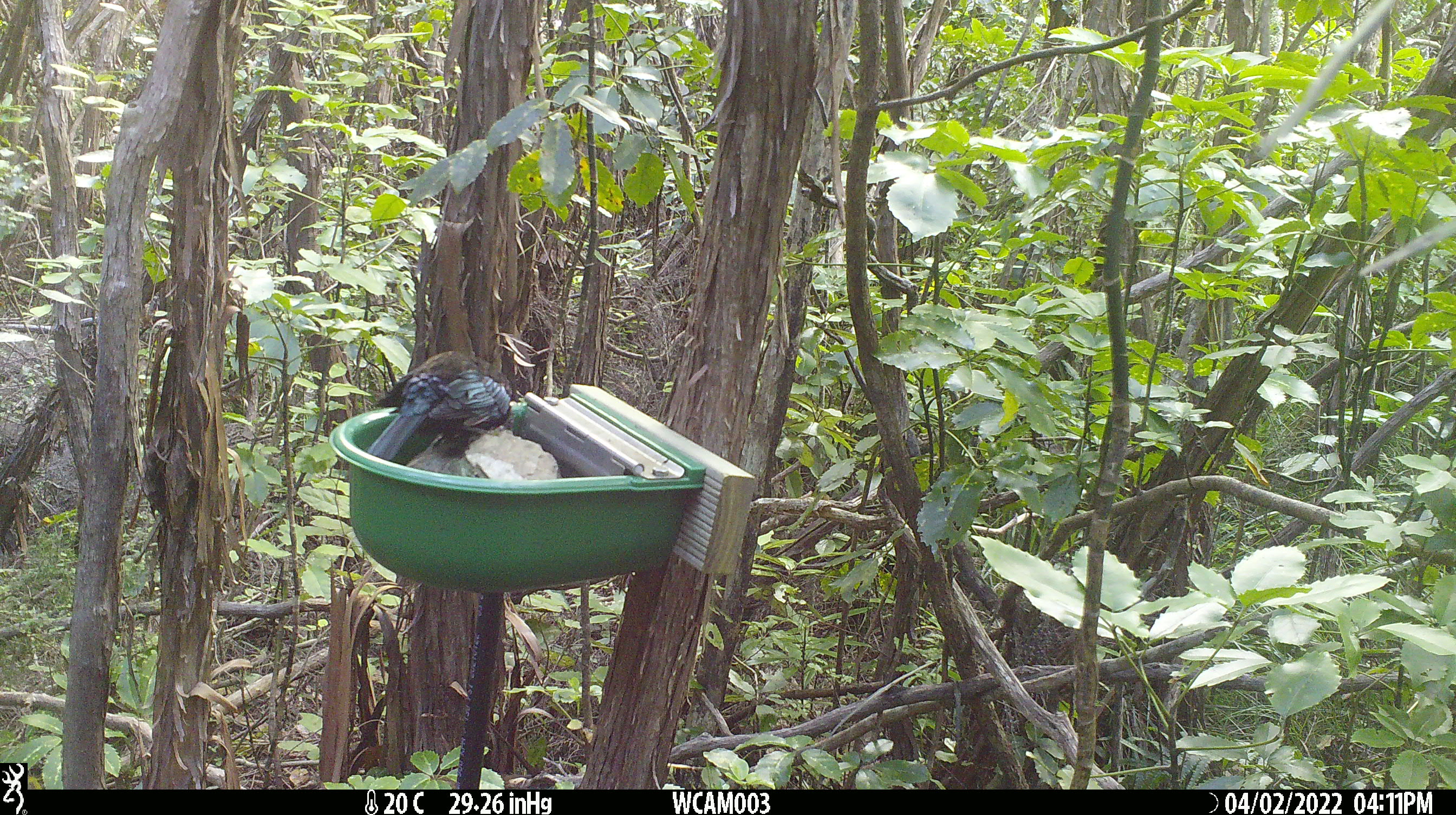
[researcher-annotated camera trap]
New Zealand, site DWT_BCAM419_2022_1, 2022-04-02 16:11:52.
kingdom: Animalia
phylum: Chordata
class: Aves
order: Passeriformes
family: Meliphagidae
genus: Prosthemadera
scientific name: Prosthemadera novaeseelandiae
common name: tui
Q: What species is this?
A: Tui (Prosthemadera novaeseelandiae).